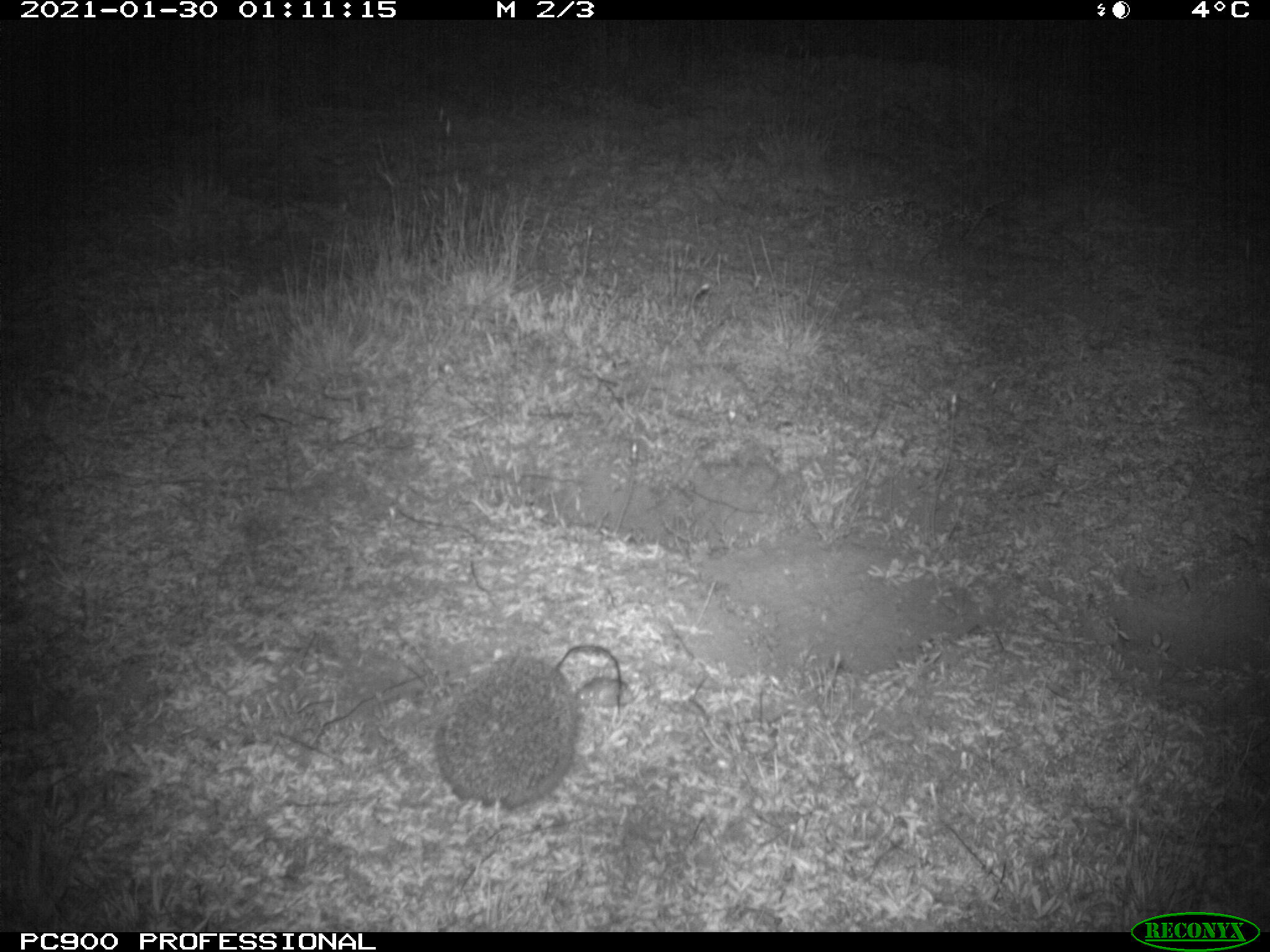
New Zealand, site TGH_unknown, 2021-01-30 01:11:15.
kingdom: Animalia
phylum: Chordata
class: Mammalia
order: Eulipotyphla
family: Erinaceidae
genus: Erinaceus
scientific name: Erinaceus europaeus europaeus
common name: european hedgehog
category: hedgehog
Hedgehog (european hedgehog) (Erinaceus europaeus europaeus).